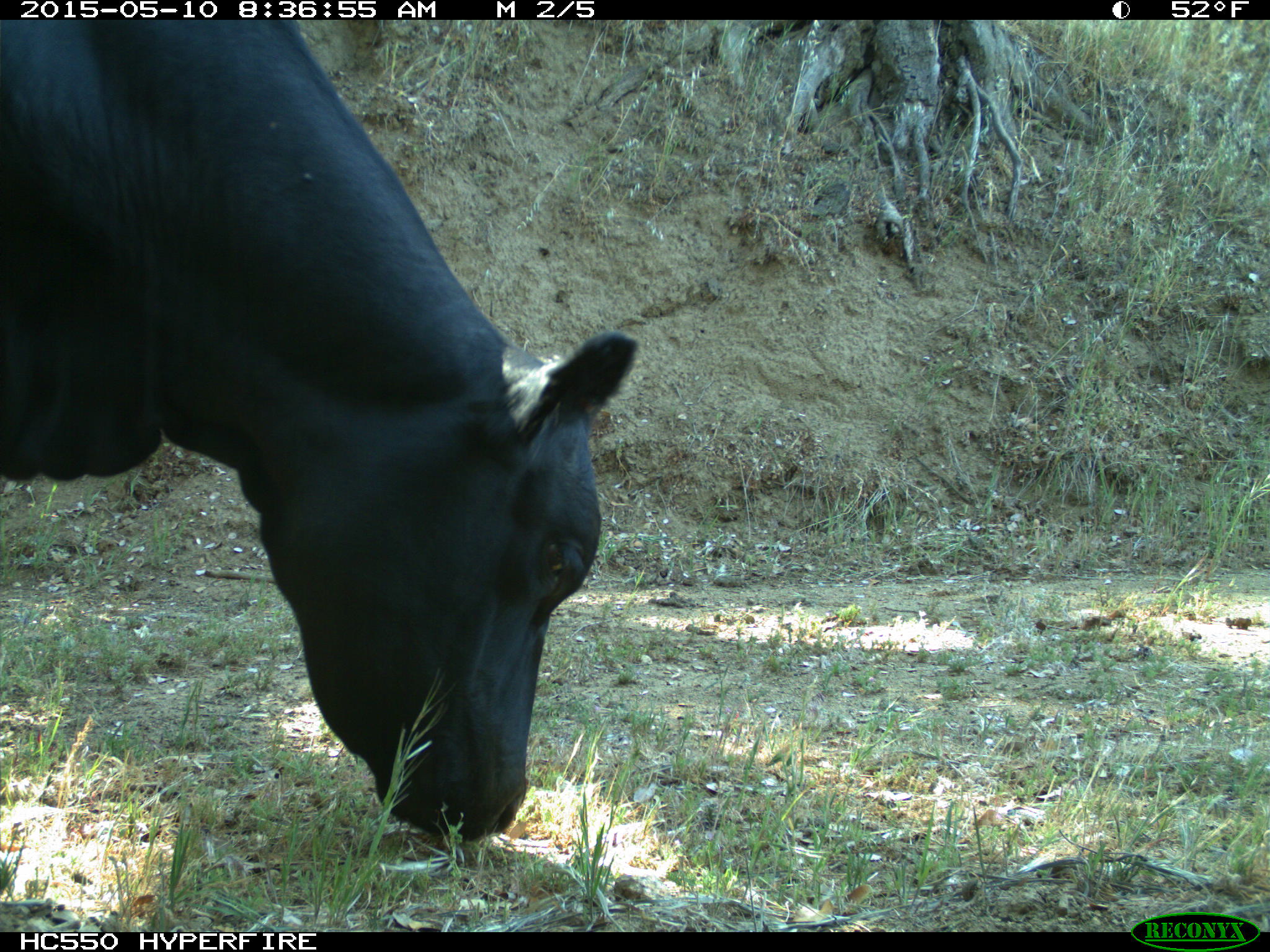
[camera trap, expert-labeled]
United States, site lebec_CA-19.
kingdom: Animalia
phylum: Chordata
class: Mammalia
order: Artiodactyla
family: Bovidae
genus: Bos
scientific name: Bos taurus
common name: domestic cow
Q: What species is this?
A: Bos taurus (domestic cow).